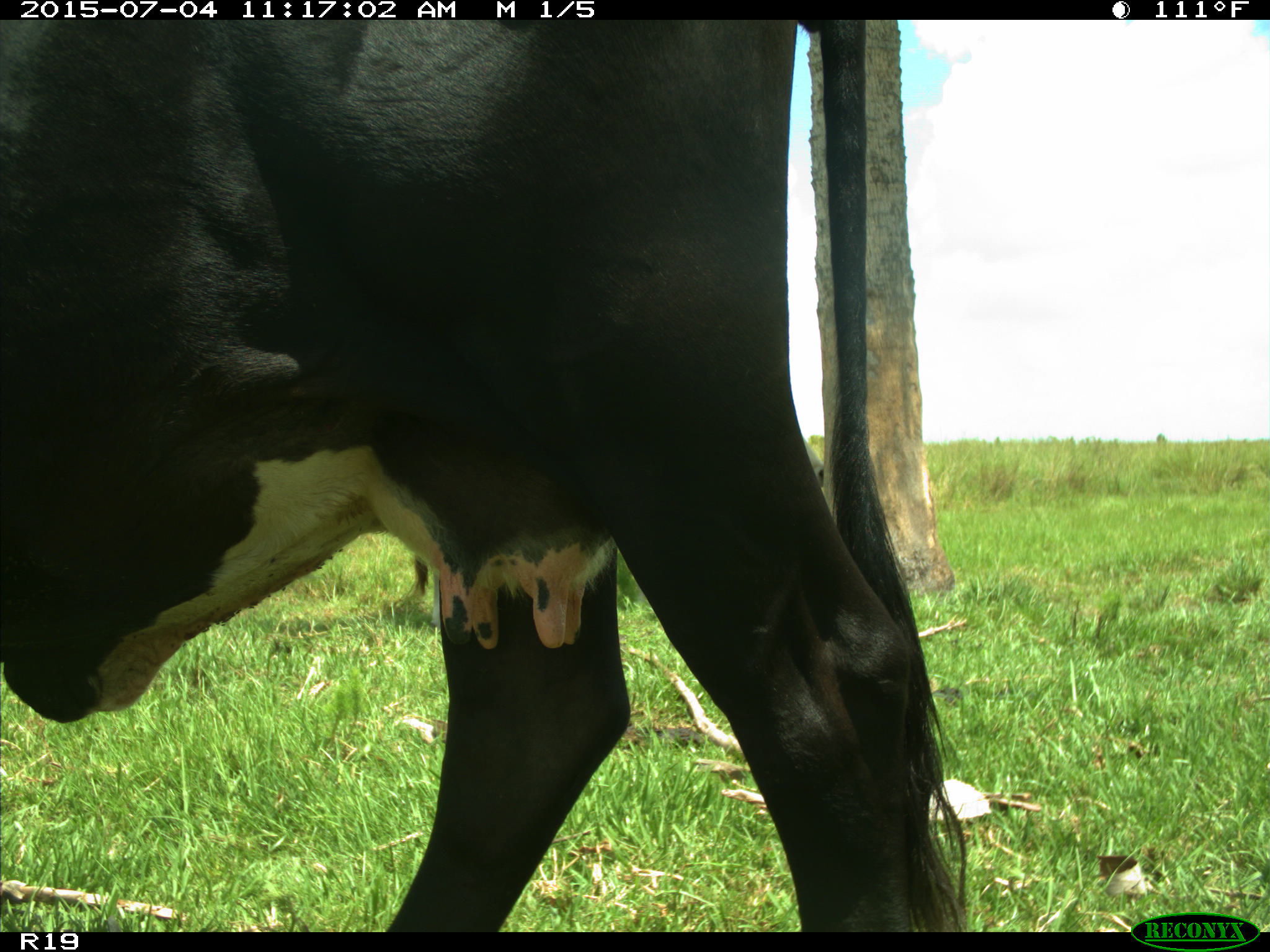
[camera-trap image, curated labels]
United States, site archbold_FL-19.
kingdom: Animalia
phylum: Chordata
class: Mammalia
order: Artiodactyla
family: Bovidae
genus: Bos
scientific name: Bos taurus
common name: domestic cow